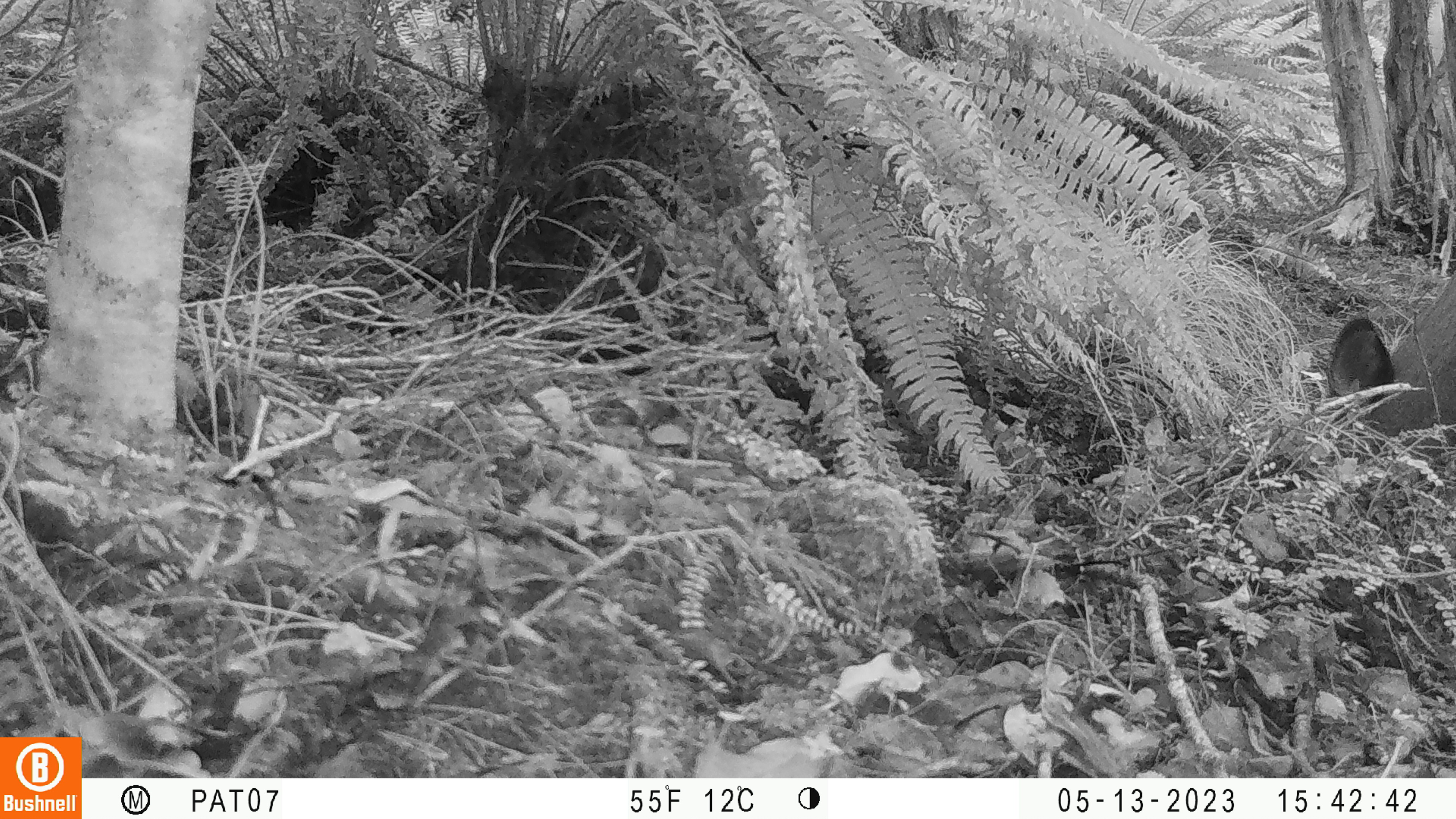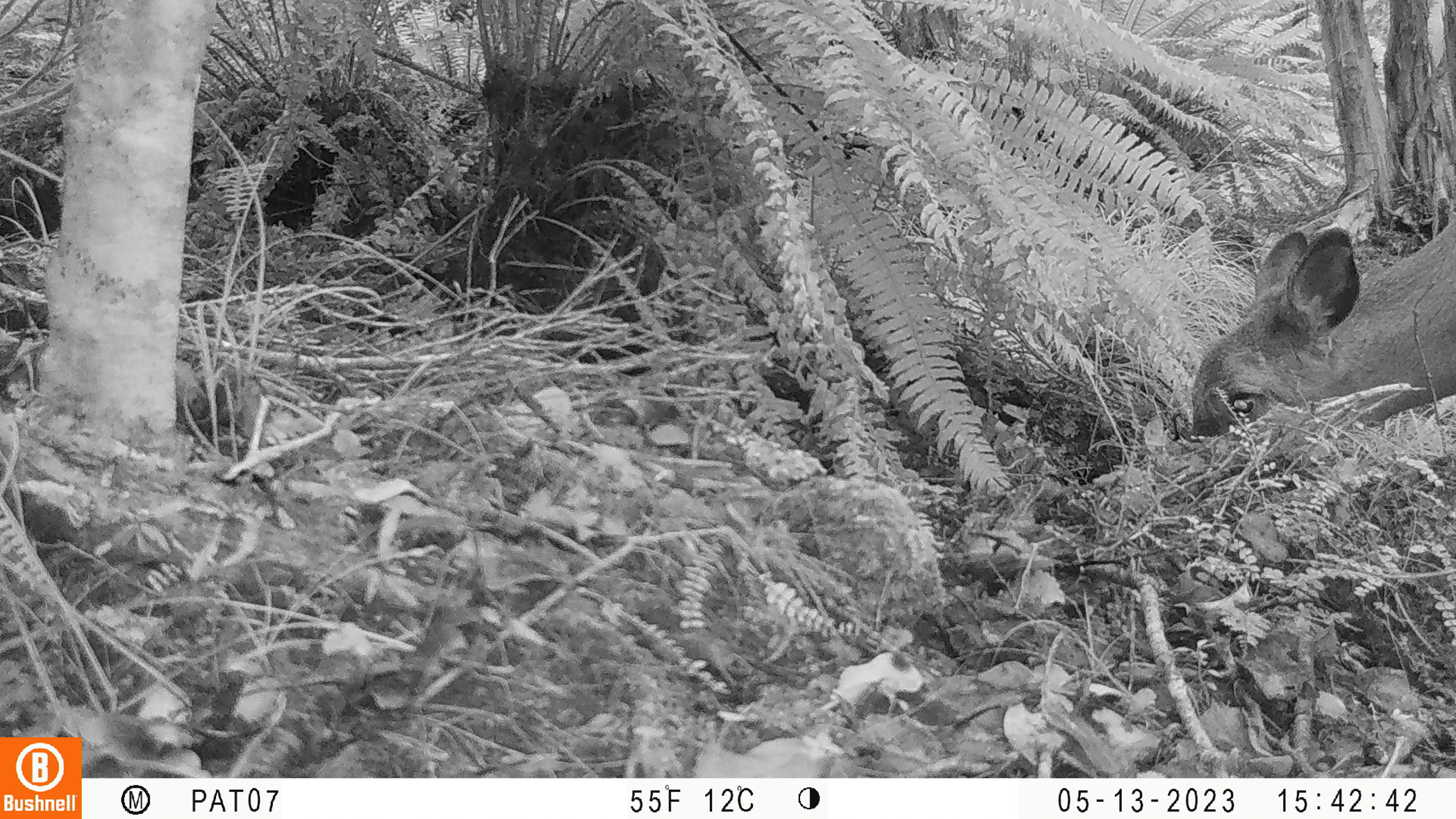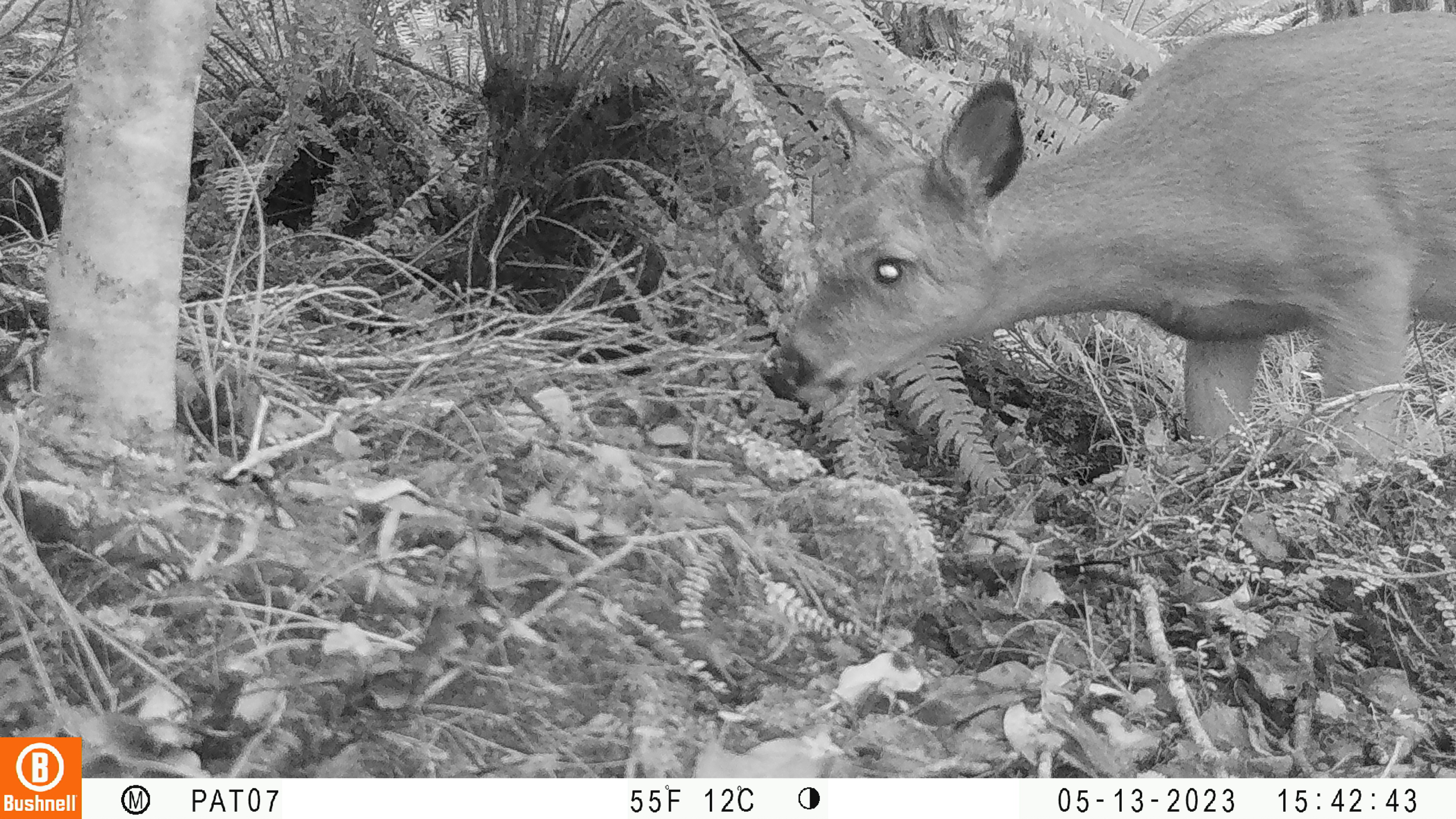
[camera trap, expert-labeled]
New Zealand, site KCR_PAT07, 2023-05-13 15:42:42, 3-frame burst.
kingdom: Animalia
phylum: Chordata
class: Mammalia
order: Artiodactyla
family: Cervidae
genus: Odocoileus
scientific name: Odocoileus virginianus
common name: white-tailed deer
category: white tailed deer